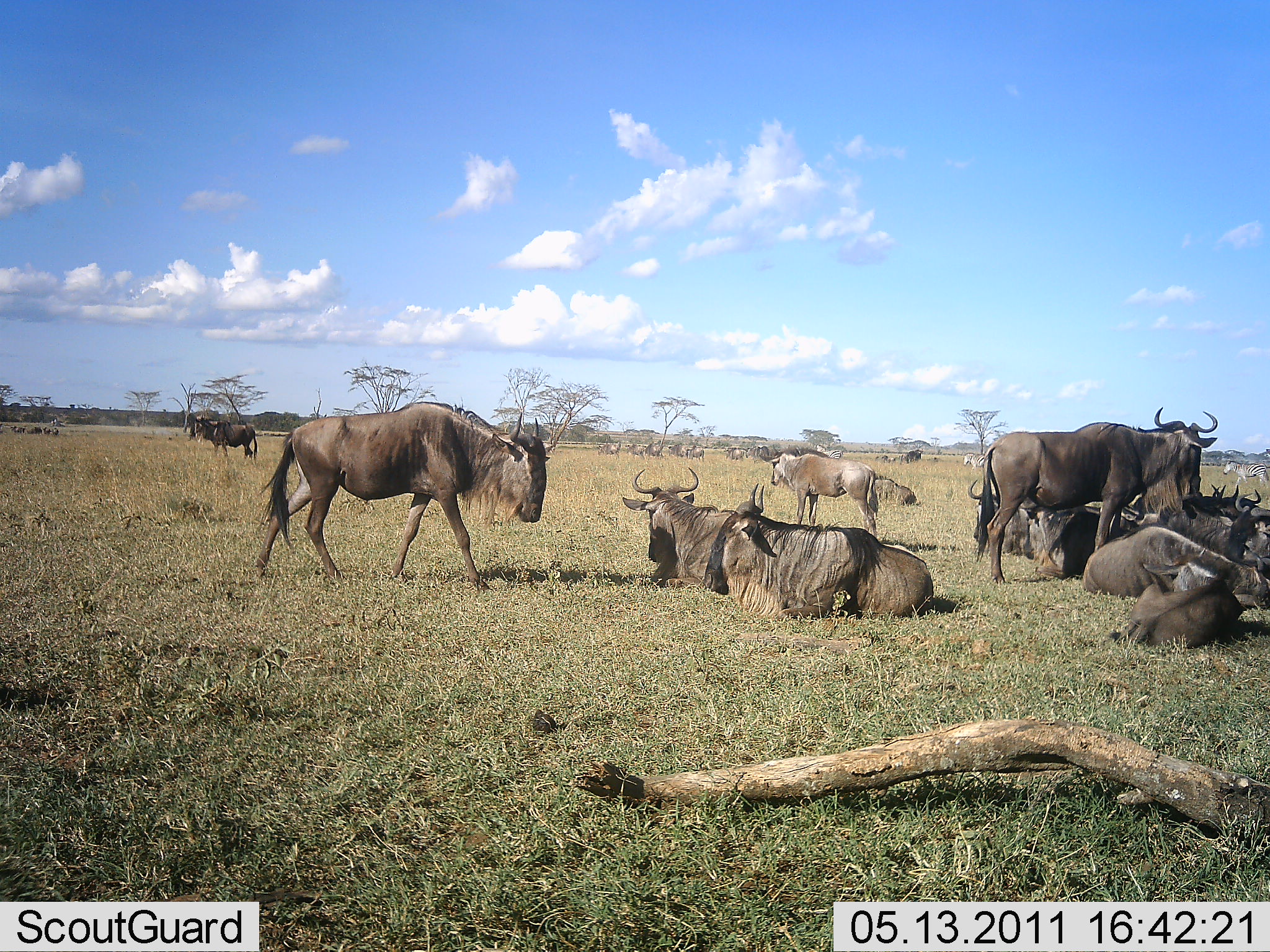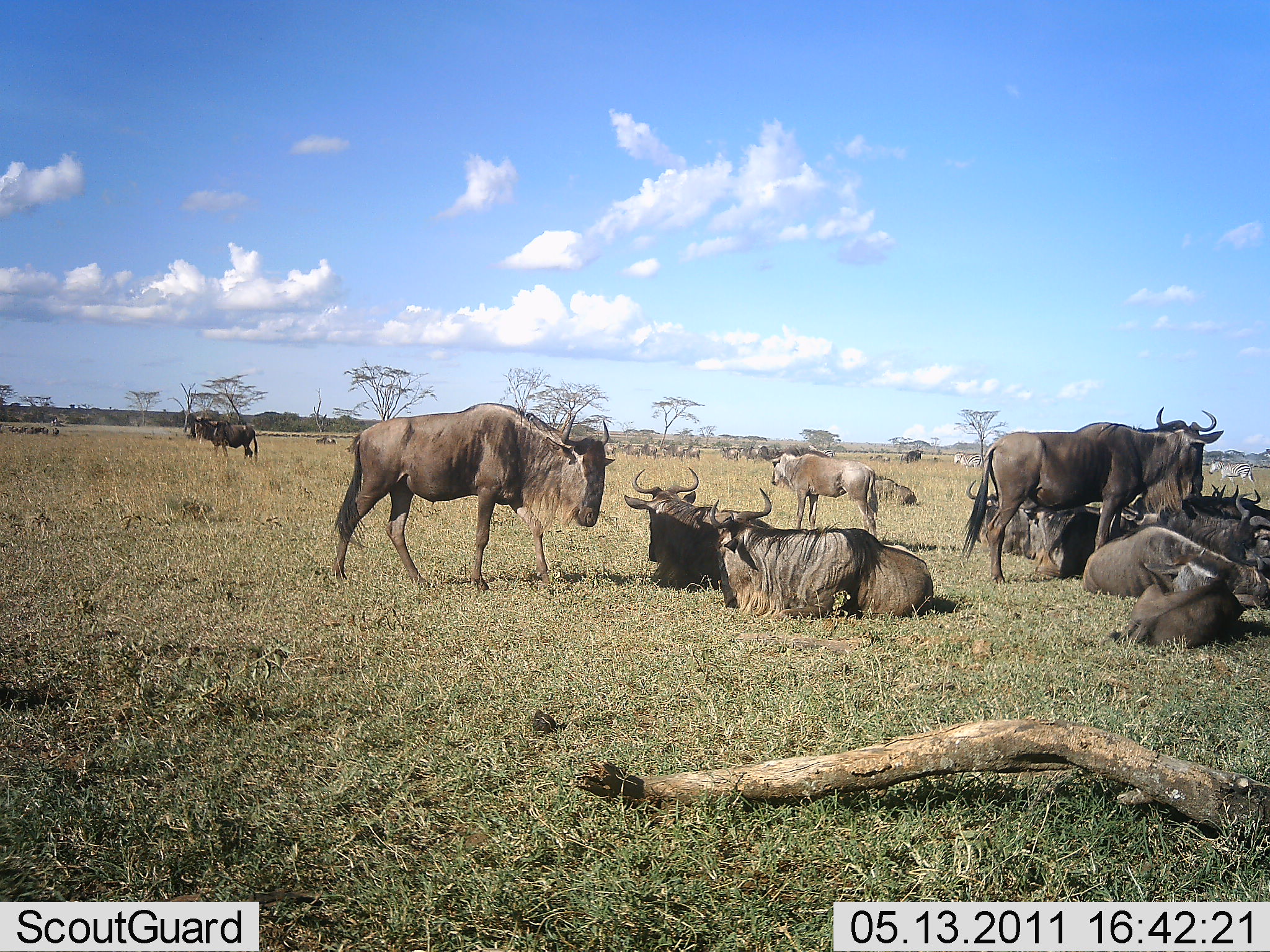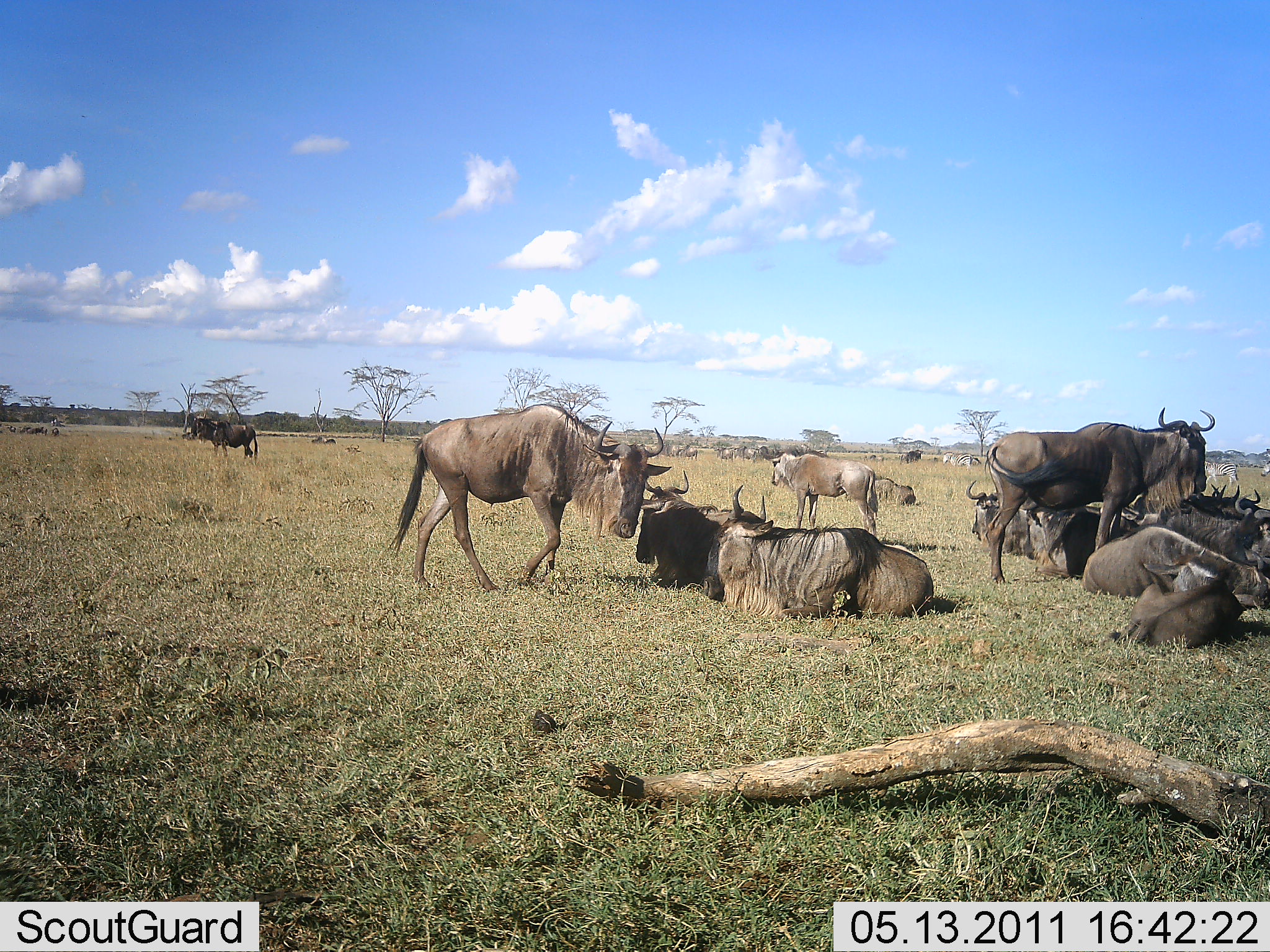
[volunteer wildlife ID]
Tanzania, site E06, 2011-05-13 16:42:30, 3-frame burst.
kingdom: Animalia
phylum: Chordata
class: Mammalia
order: Artiodactyla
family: Bovidae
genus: Connochaetes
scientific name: Connochaetes taurinus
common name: blue wildebeest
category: wildebeest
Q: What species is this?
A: Wildebeest (blue wildebeest) (Connochaetes taurinus).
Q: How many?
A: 11-50.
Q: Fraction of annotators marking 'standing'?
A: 83%.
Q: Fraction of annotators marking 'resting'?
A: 100%.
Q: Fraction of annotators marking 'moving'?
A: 33%.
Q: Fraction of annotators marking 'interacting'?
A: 17%.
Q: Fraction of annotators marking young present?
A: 0%.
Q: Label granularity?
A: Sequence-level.